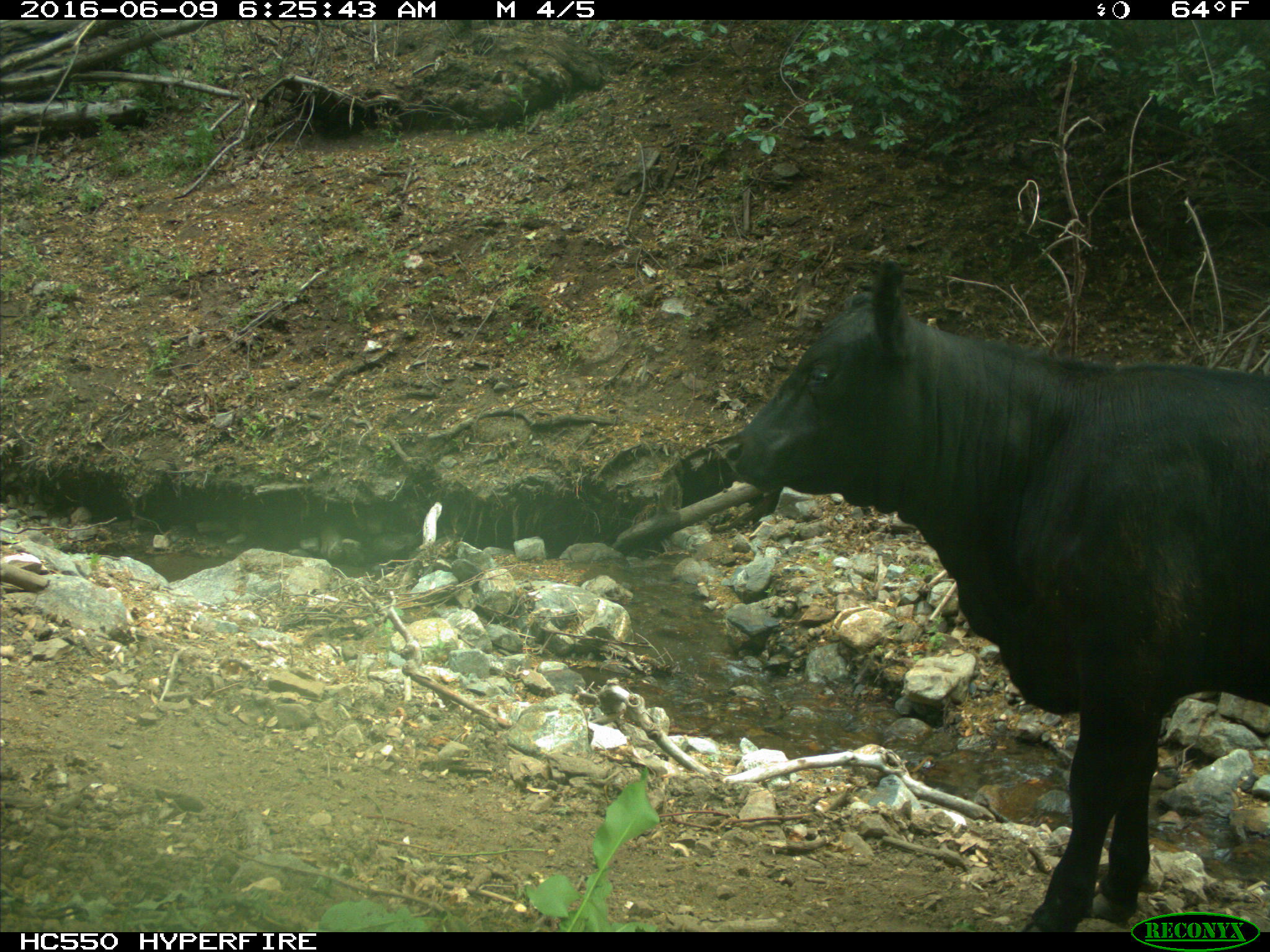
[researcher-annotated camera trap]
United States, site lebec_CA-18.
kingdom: Animalia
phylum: Chordata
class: Mammalia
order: Artiodactyla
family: Bovidae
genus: Bos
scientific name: Bos taurus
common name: domestic cow